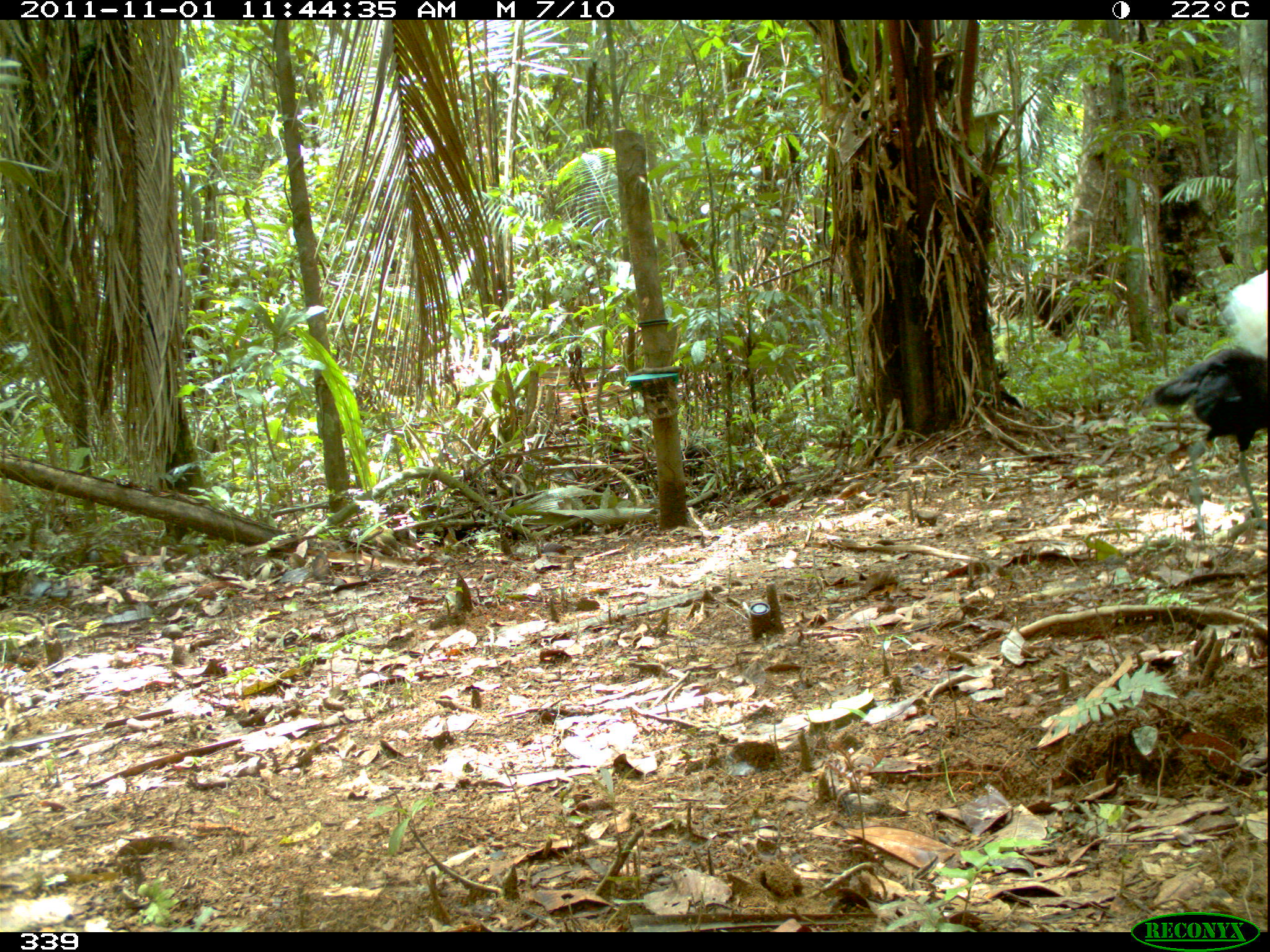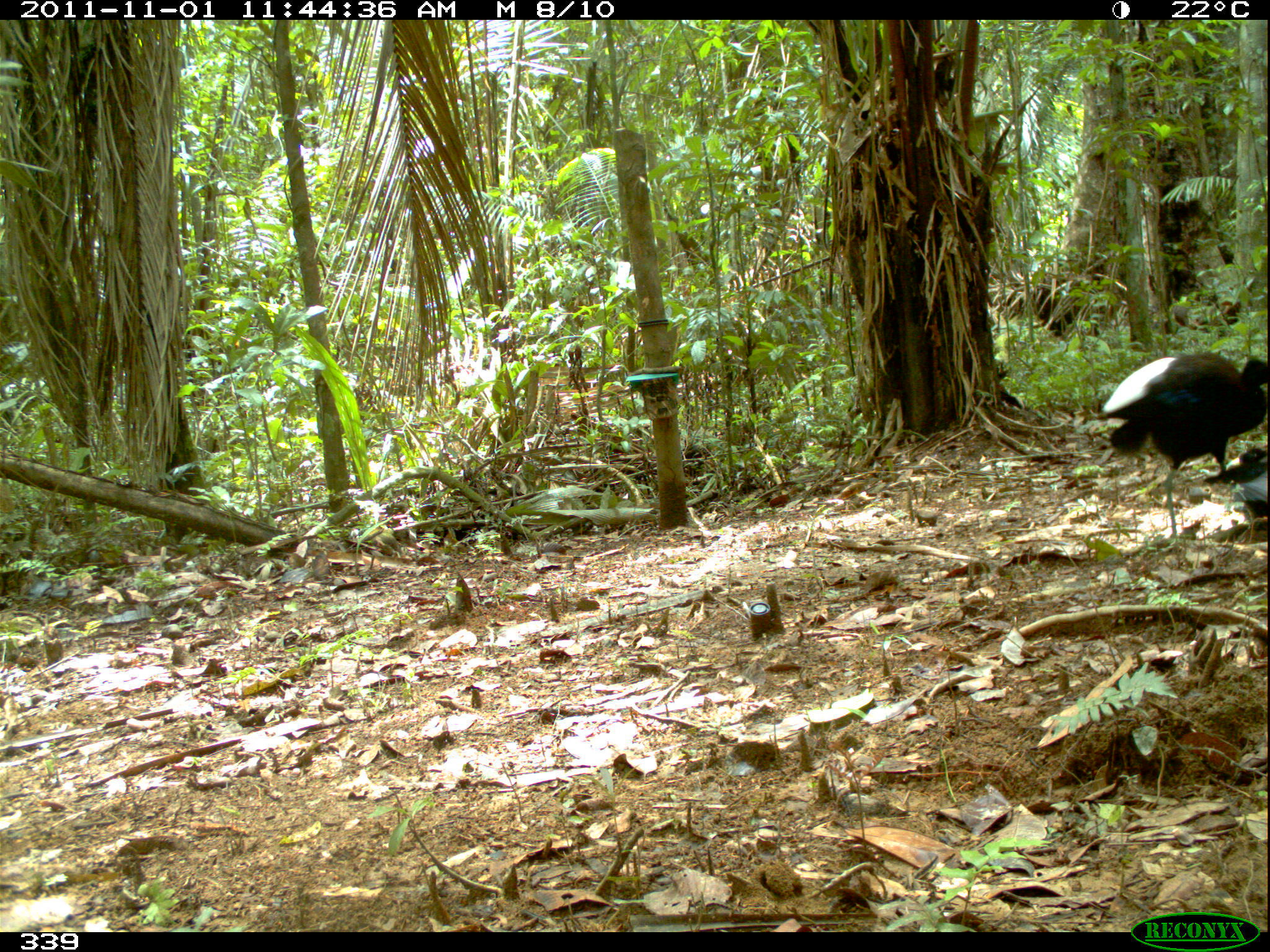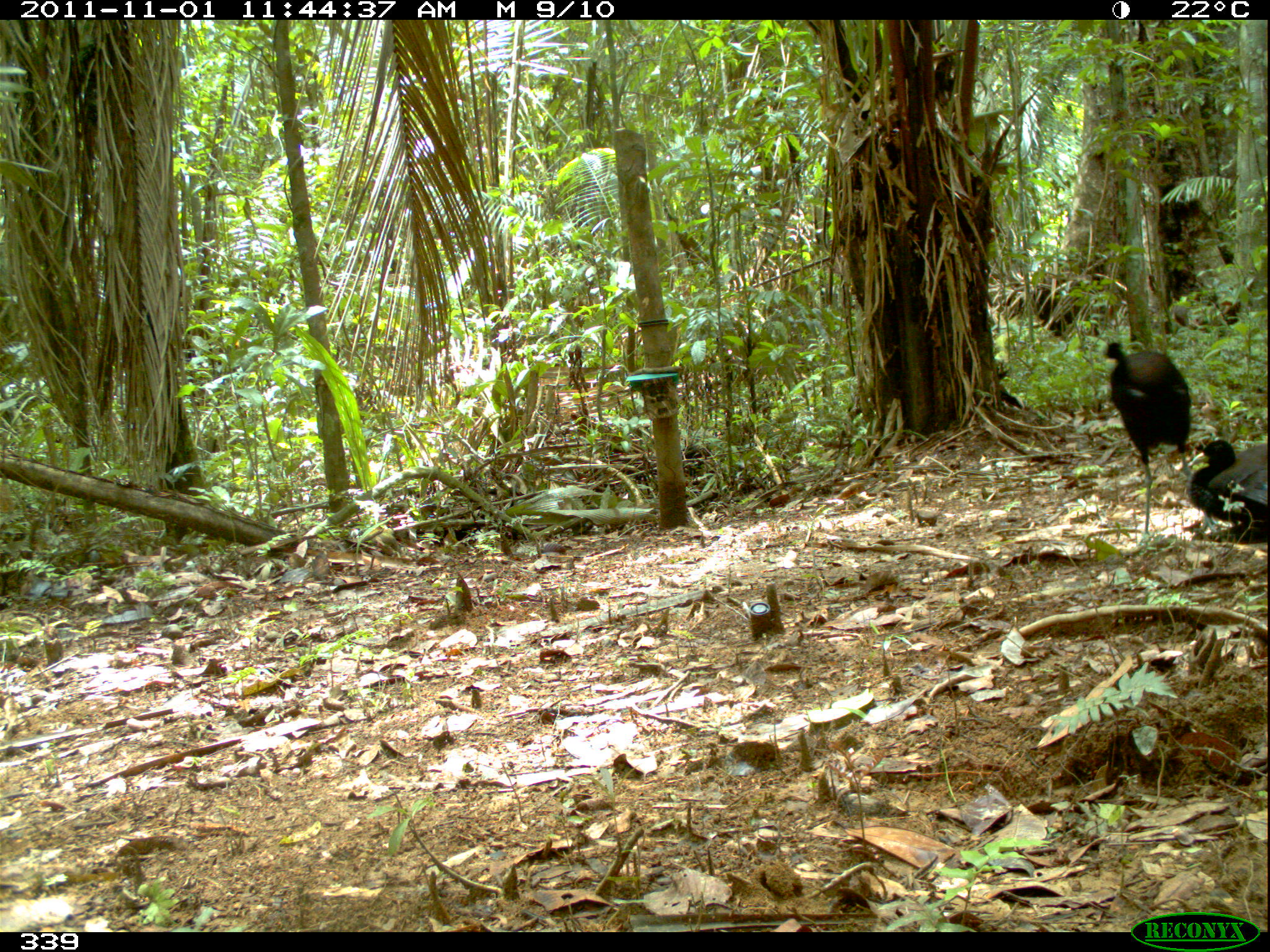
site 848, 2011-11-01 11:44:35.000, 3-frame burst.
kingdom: Animalia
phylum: Chordata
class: Aves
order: Gruiformes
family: Psophiidae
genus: Psophia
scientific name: Psophia leucoptera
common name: pale-winged trumpeter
Psophia leucoptera (pale-winged trumpeter).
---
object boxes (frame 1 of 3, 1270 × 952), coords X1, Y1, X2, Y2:
psophia leucoptera: 1154, 266, 1269, 532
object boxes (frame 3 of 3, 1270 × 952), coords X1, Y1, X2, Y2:
psophia leucoptera: 1102, 339, 1195, 540; 1185, 435, 1270, 546